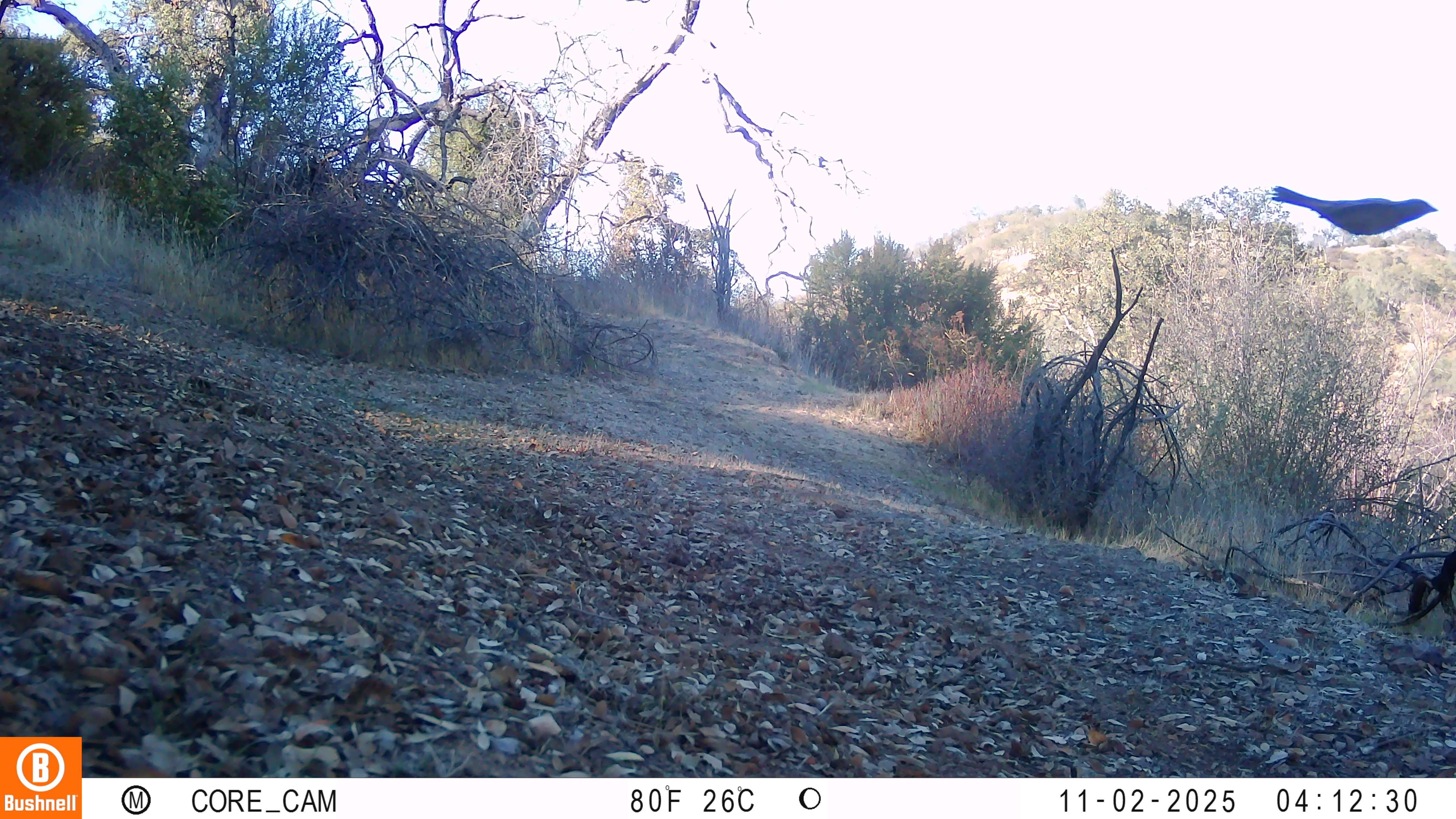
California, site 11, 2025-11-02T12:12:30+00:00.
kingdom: Animalia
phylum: Chordata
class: Aves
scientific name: Aves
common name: bird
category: unknown bird